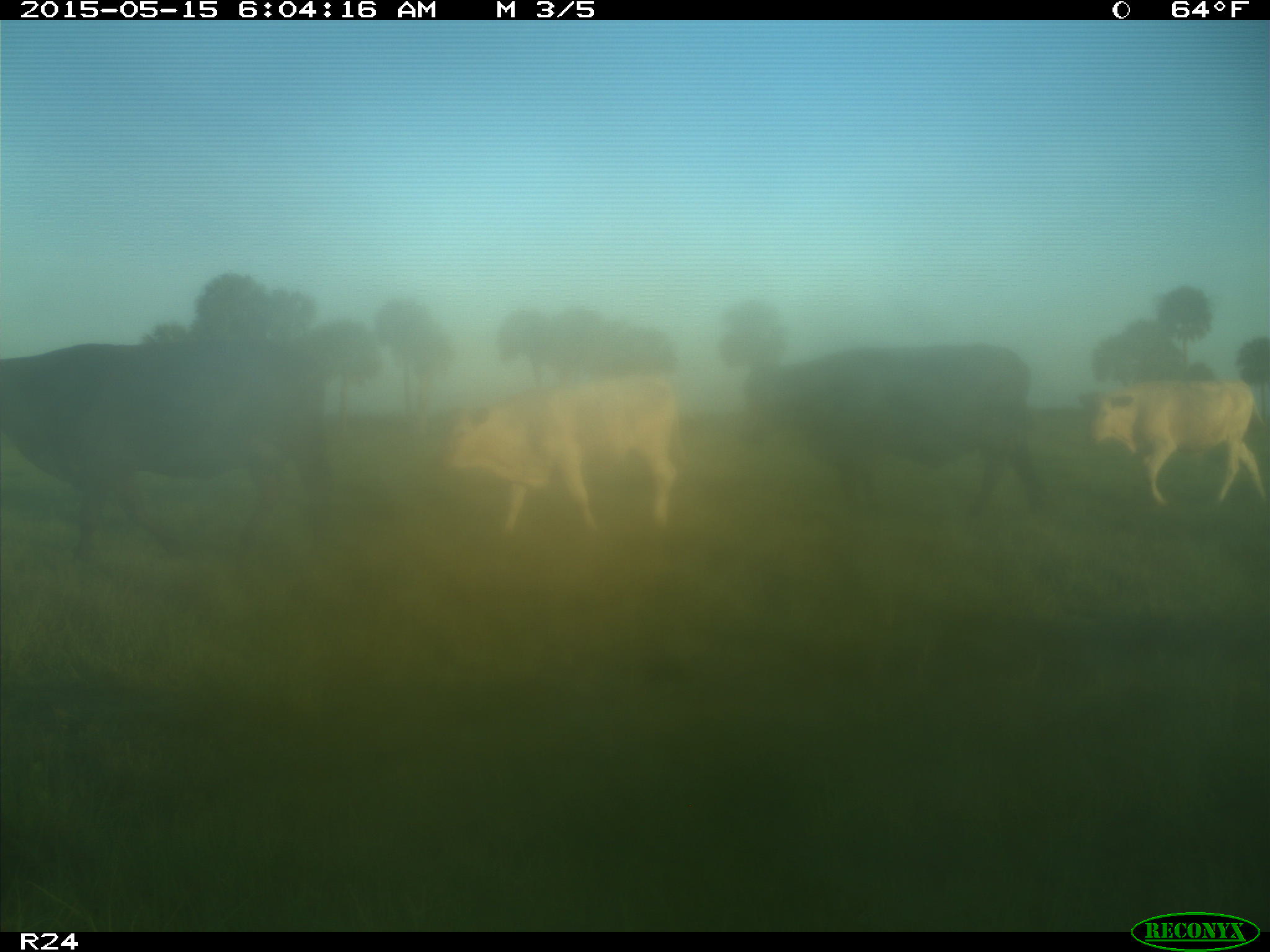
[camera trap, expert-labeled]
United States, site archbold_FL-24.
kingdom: Animalia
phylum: Chordata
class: Mammalia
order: Artiodactyla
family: Bovidae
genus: Bos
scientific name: Bos taurus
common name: domestic cow